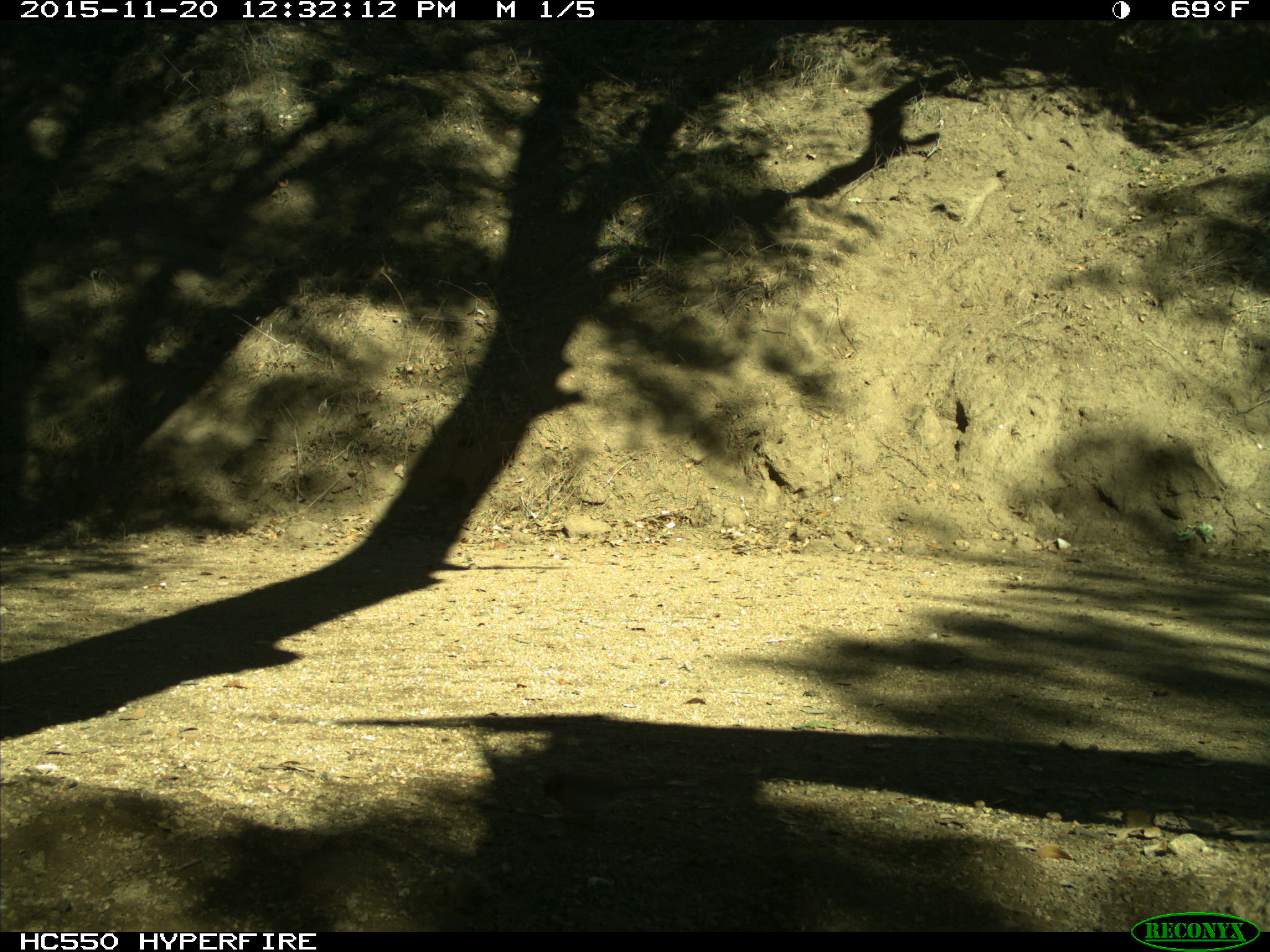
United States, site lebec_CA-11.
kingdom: Animalia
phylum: Chordata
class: Aves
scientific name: Aves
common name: birds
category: unidentified bird